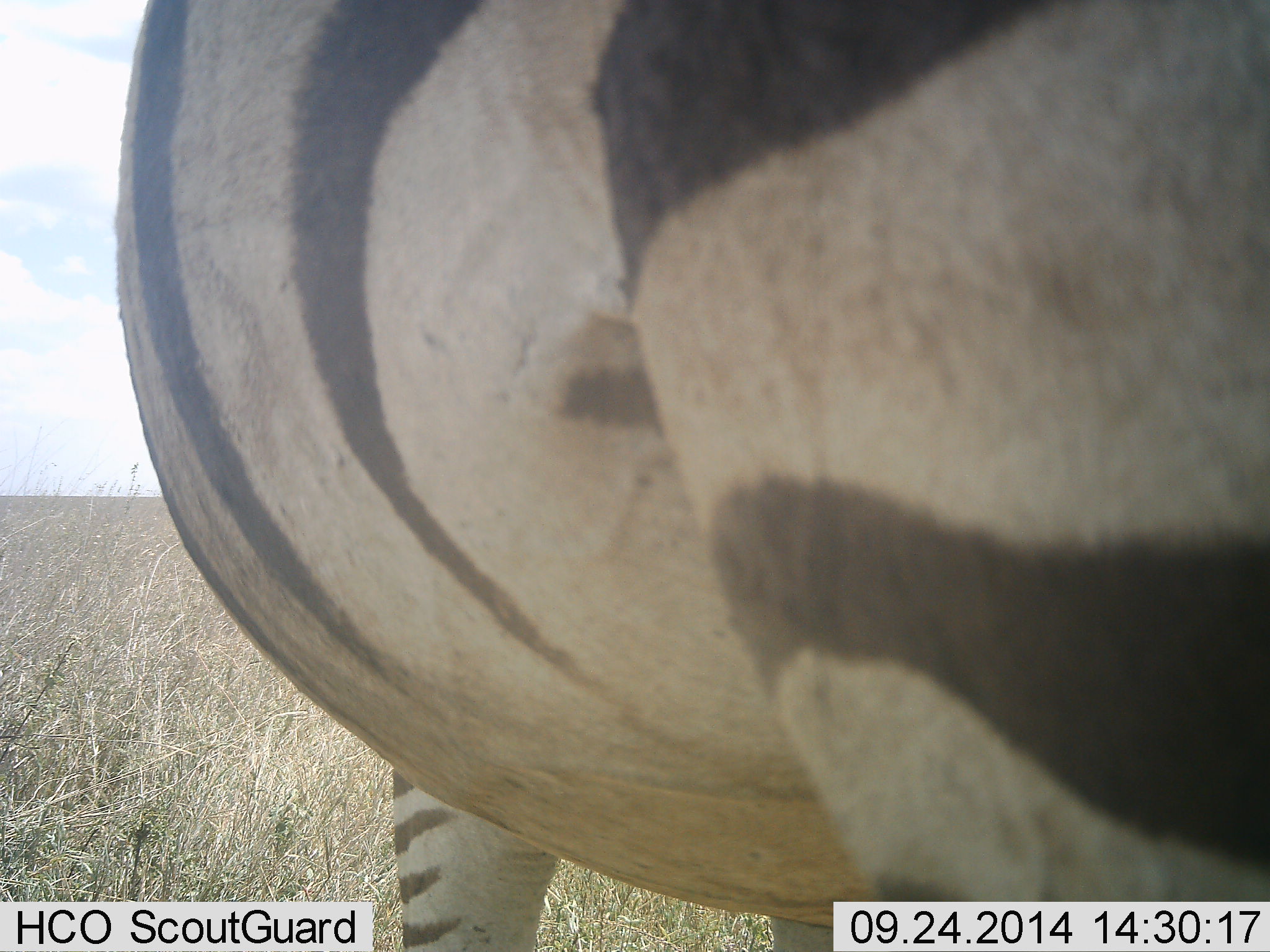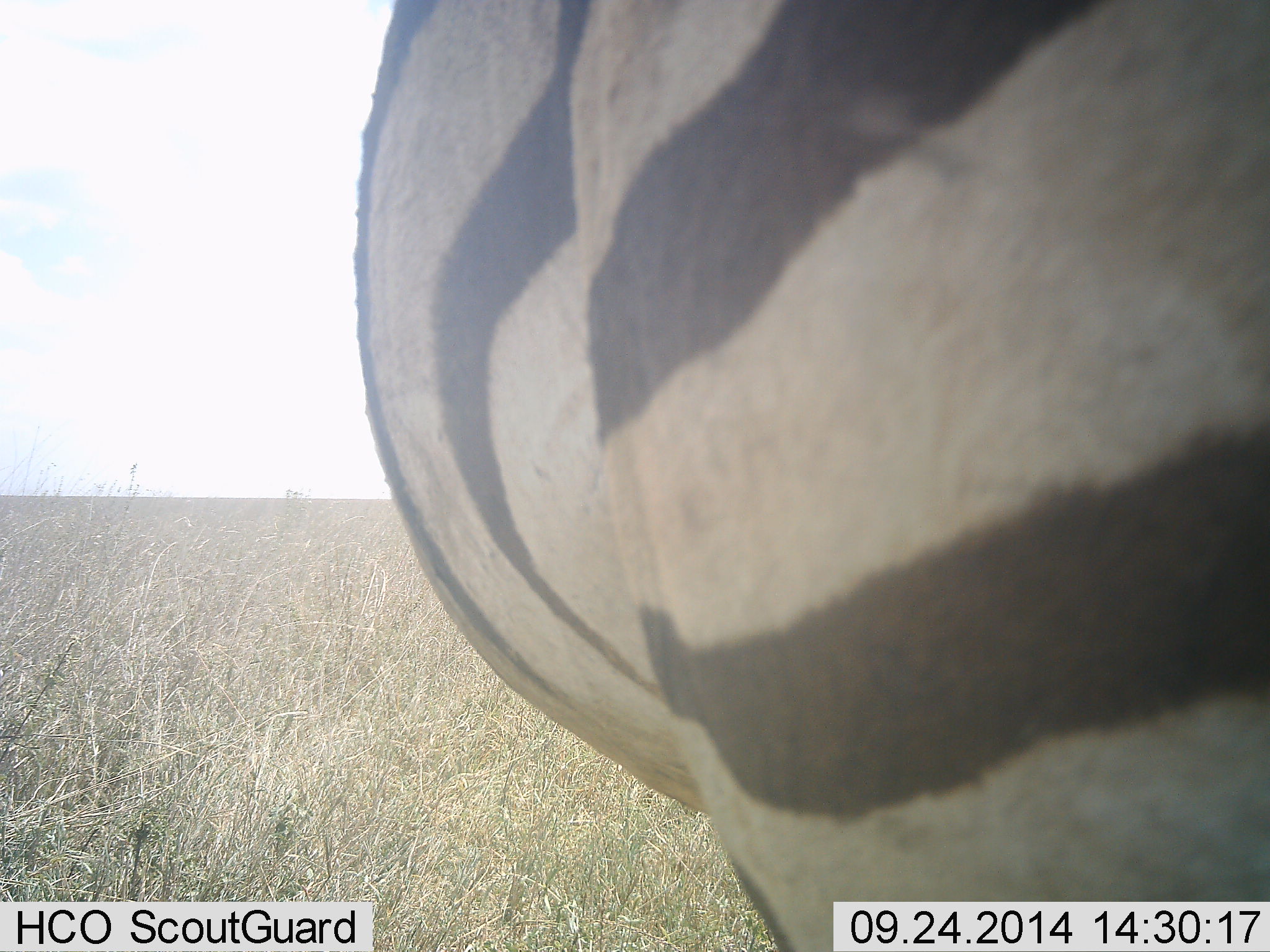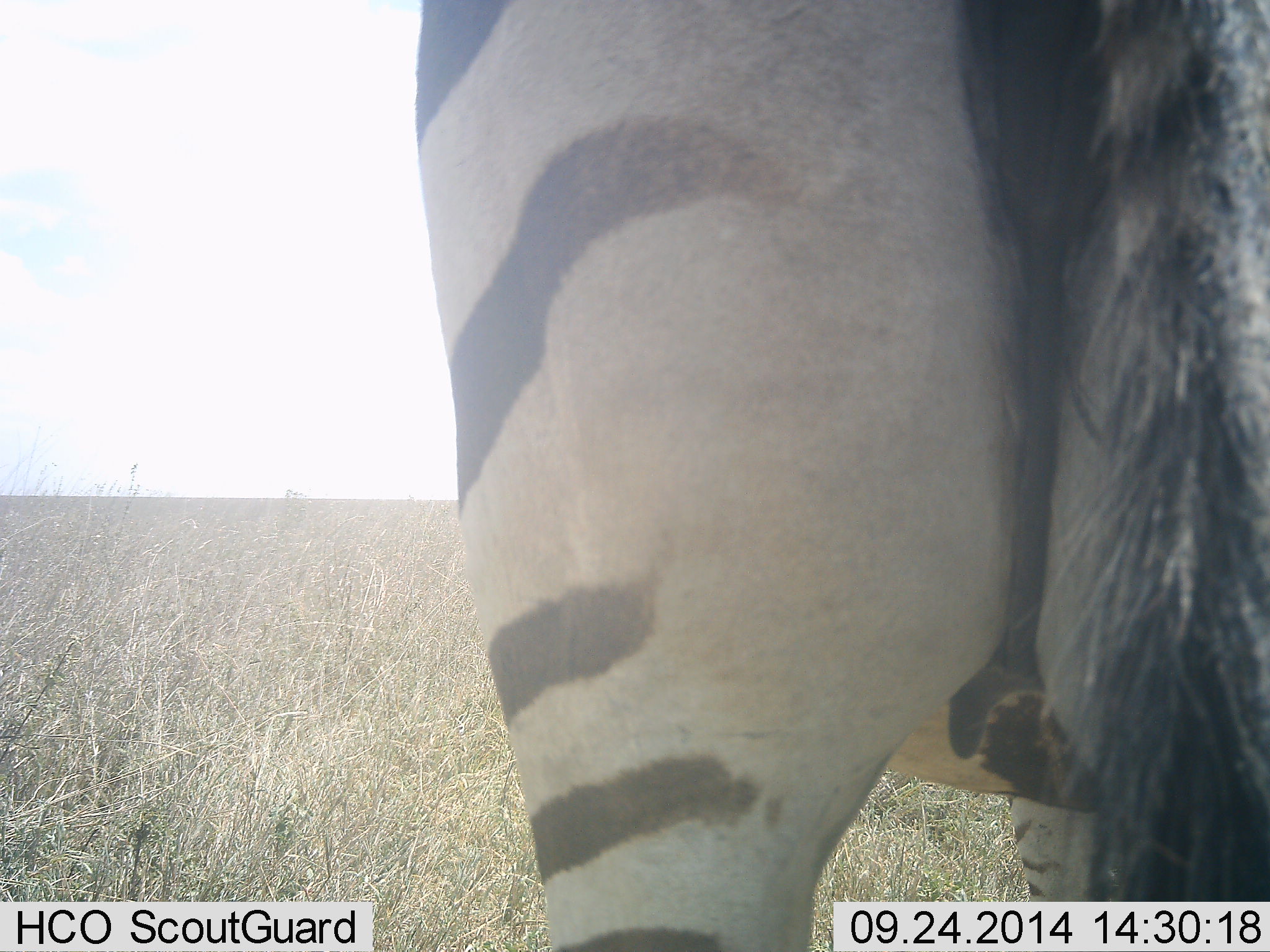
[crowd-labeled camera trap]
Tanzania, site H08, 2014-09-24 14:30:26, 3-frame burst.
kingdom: Animalia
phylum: Chordata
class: Mammalia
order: Perissodactyla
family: Equidae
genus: Equus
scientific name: Equus quagga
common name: plains zebra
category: zebra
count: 1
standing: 78%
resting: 0%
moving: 22%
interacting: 0%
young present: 0%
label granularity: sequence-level